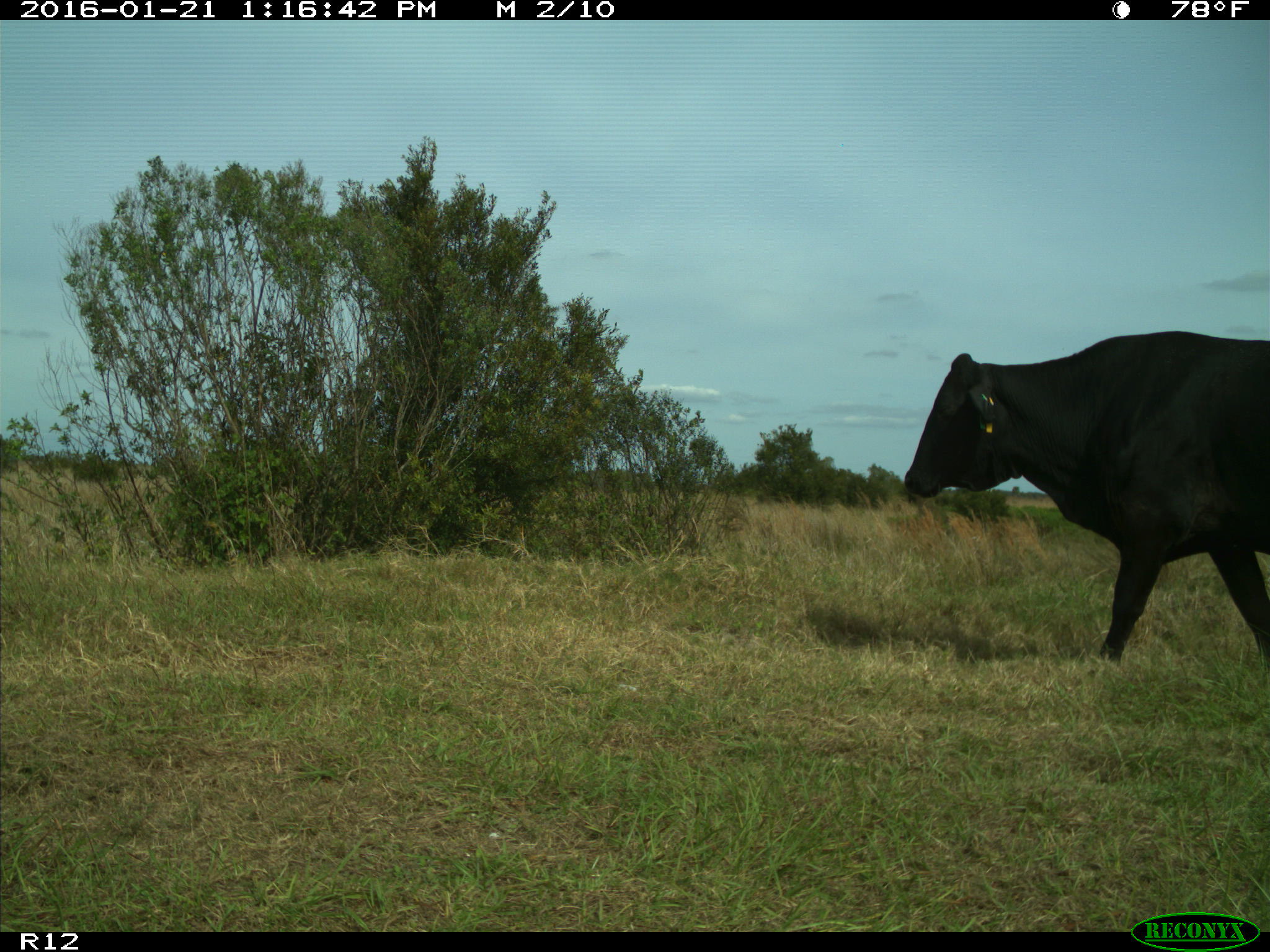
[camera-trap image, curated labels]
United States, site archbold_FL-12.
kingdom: Animalia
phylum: Chordata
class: Mammalia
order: Artiodactyla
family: Bovidae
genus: Bos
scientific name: Bos taurus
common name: domestic cow